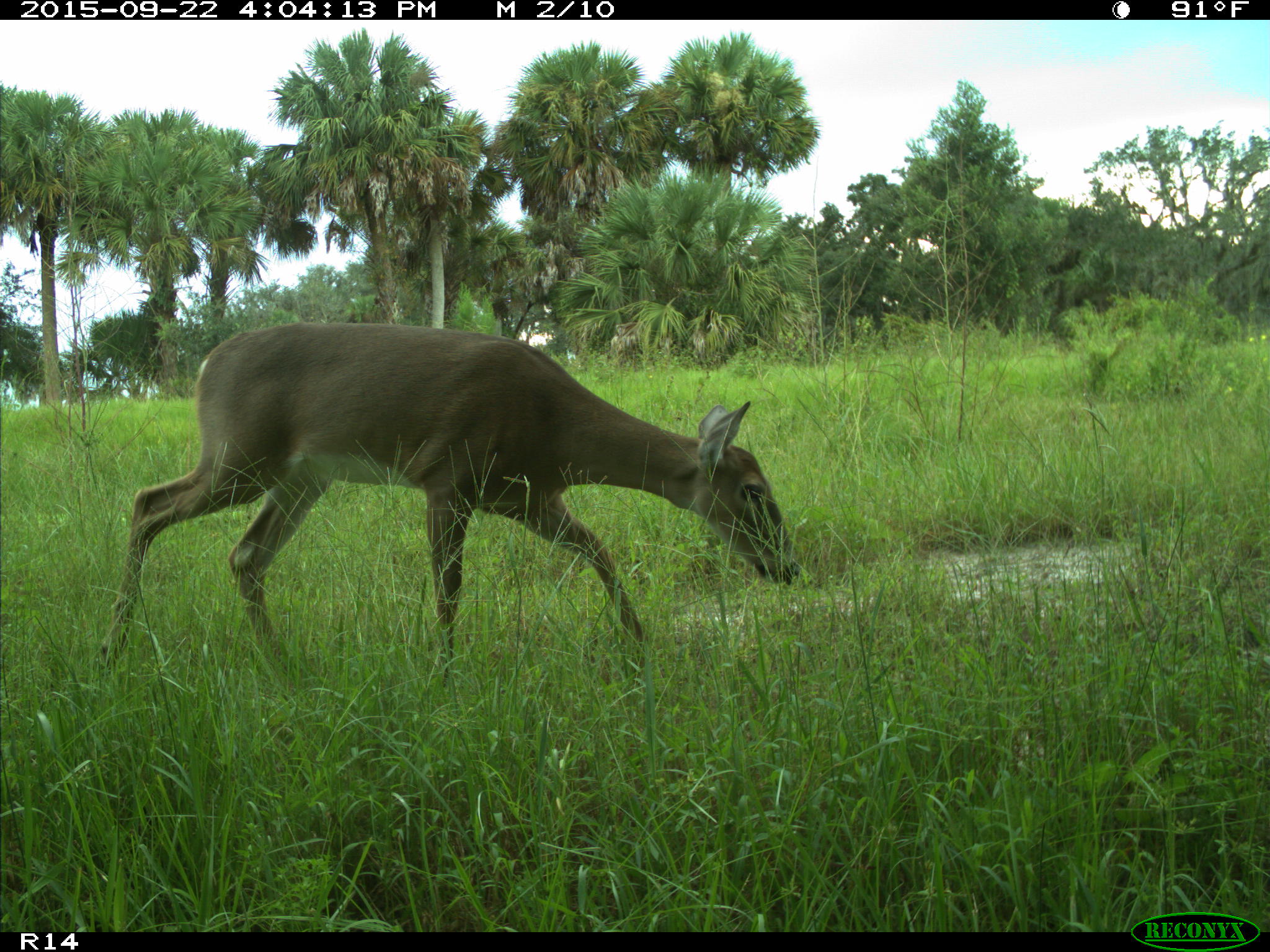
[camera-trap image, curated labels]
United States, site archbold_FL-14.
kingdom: Animalia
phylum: Chordata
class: Mammalia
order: Artiodactyla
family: Cervidae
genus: Odocoileus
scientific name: Odocoileus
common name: deer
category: unidentified deer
Unidentified deer (deer) (Odocoileus).